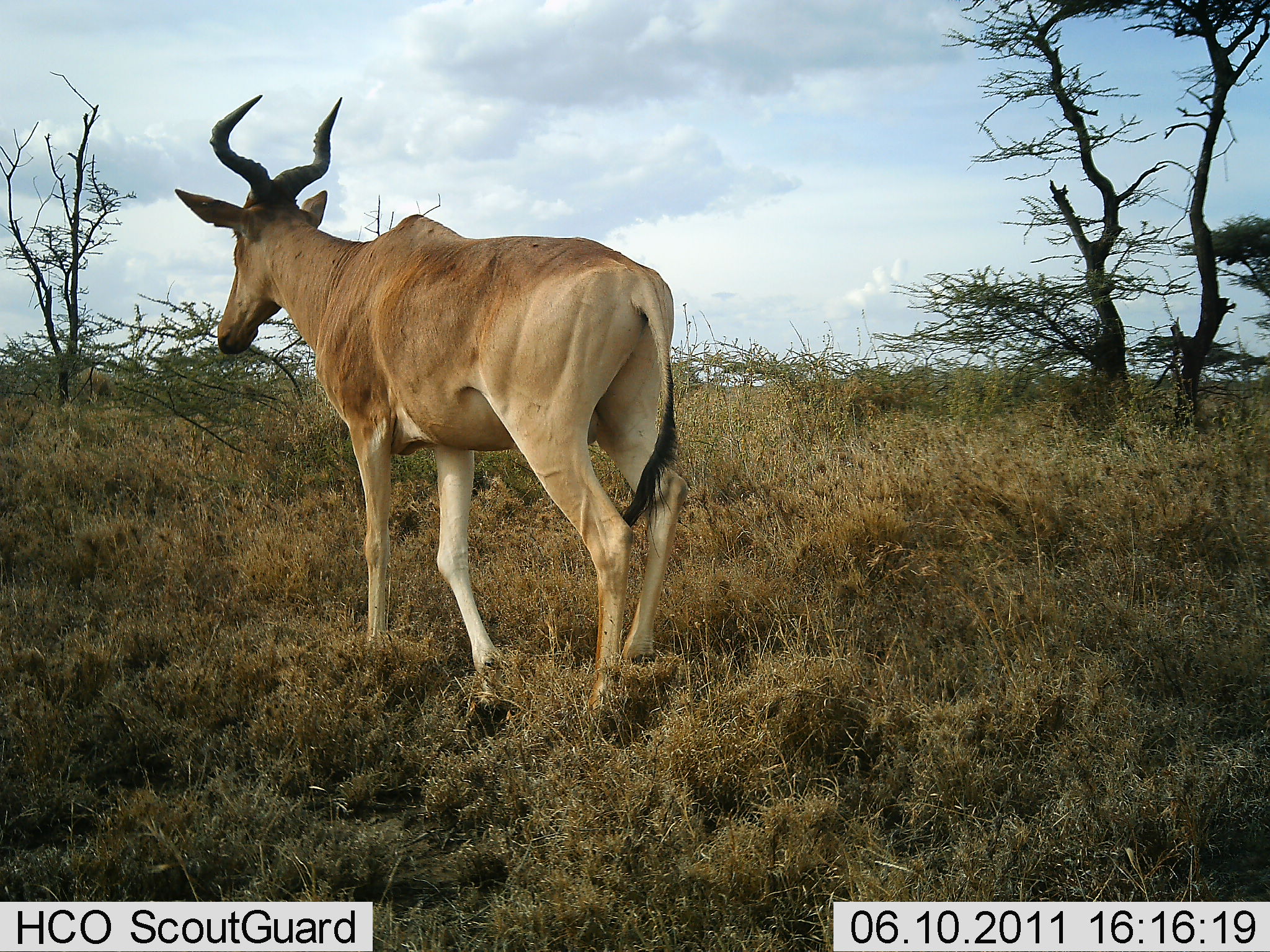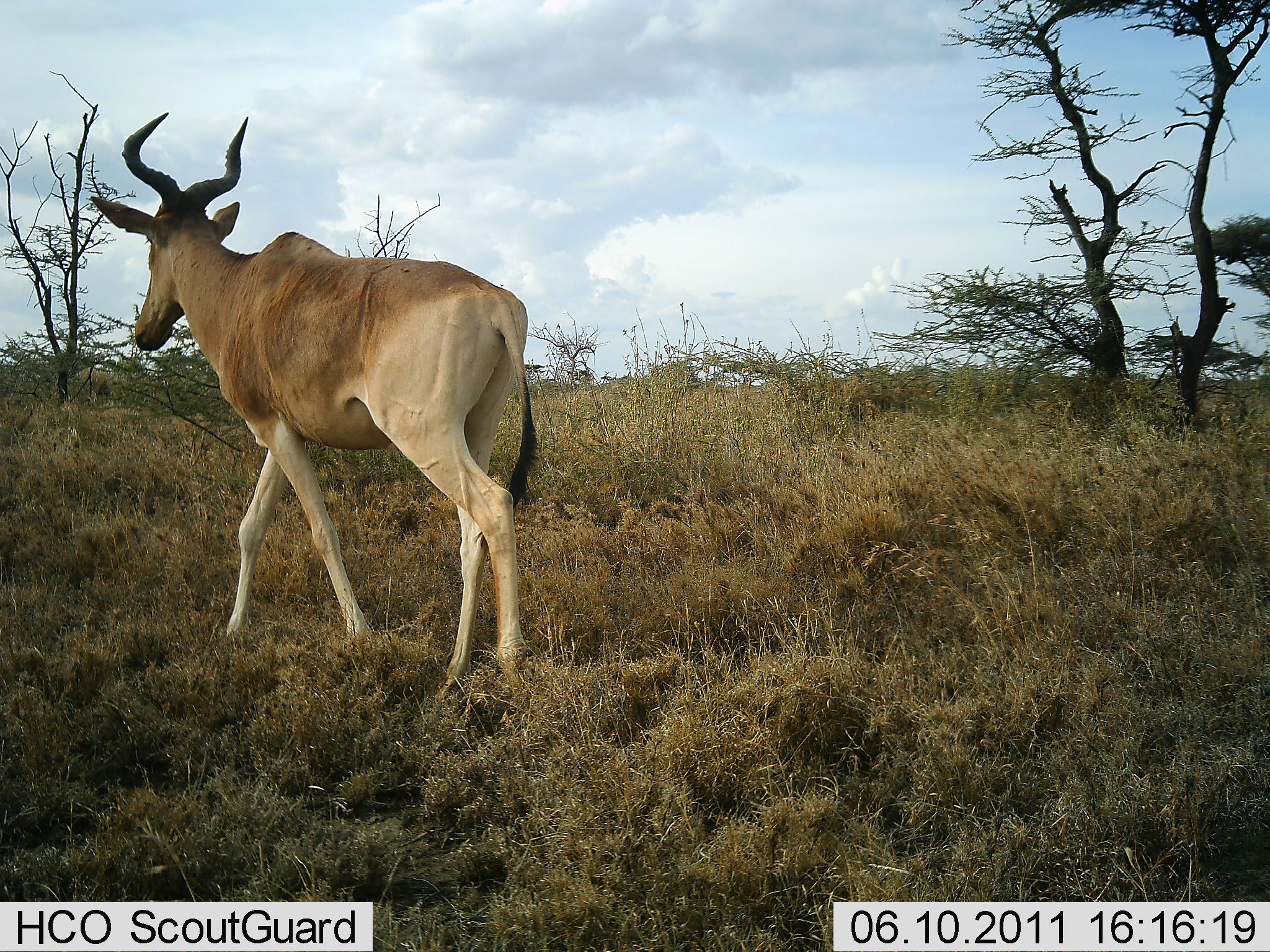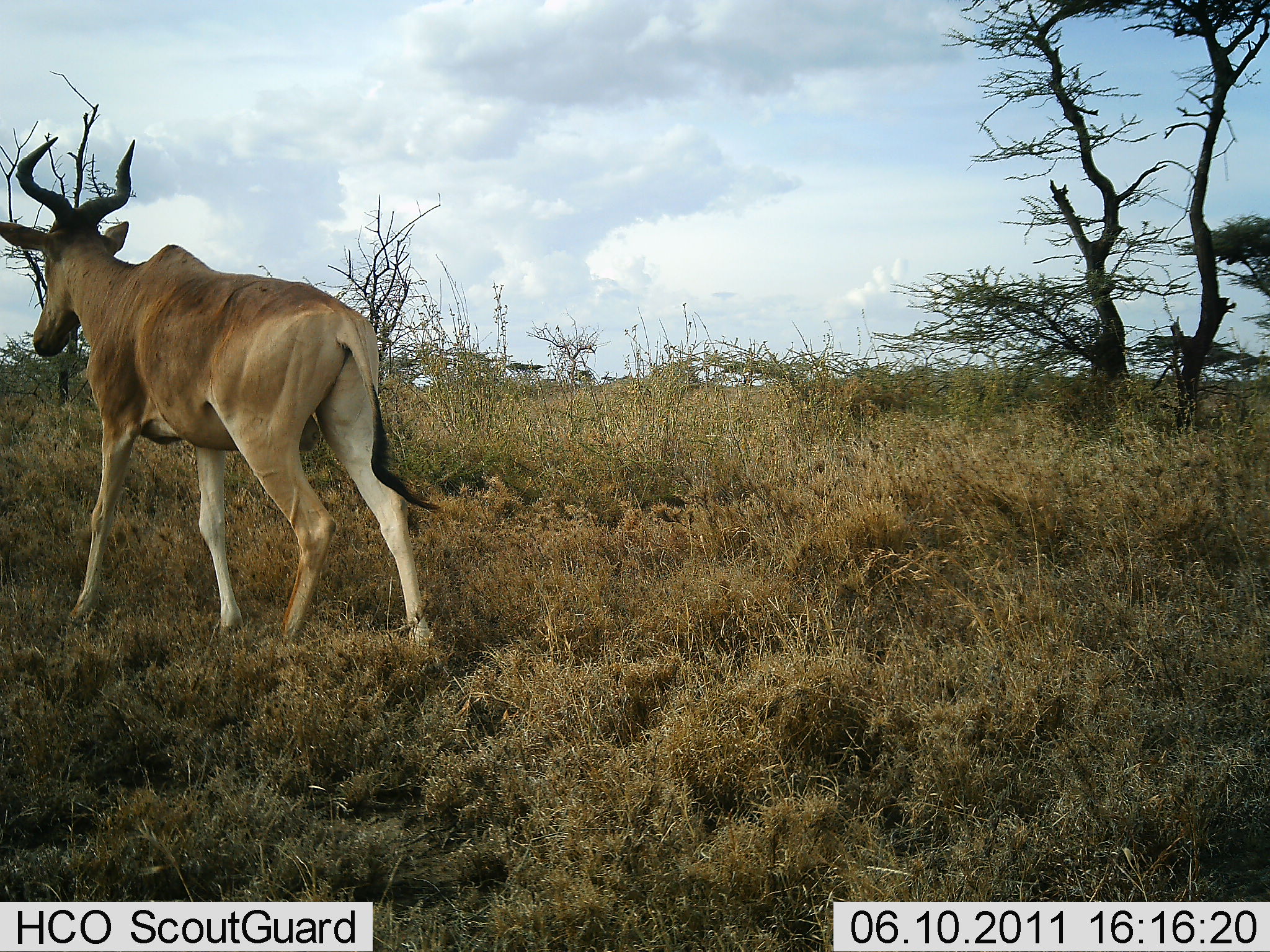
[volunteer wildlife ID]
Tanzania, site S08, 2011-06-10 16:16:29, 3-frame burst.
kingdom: Animalia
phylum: Chordata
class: Mammalia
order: Artiodactyla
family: Bovidae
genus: Alcelaphus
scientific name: Alcelaphus buselaphus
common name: hartebeest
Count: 1.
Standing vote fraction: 0%.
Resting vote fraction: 0%.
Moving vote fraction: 100%.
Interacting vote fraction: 0%.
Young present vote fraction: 0%.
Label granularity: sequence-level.